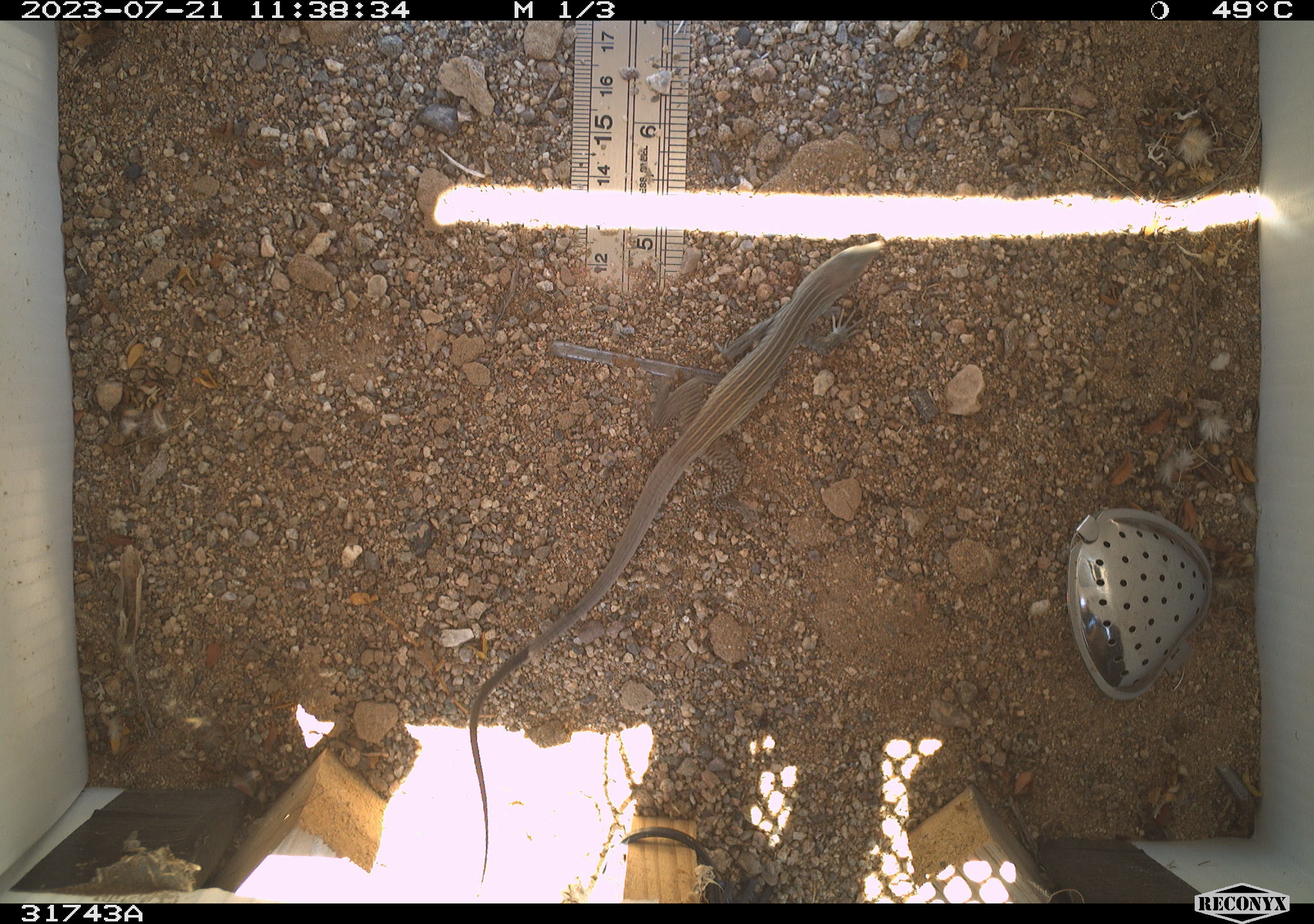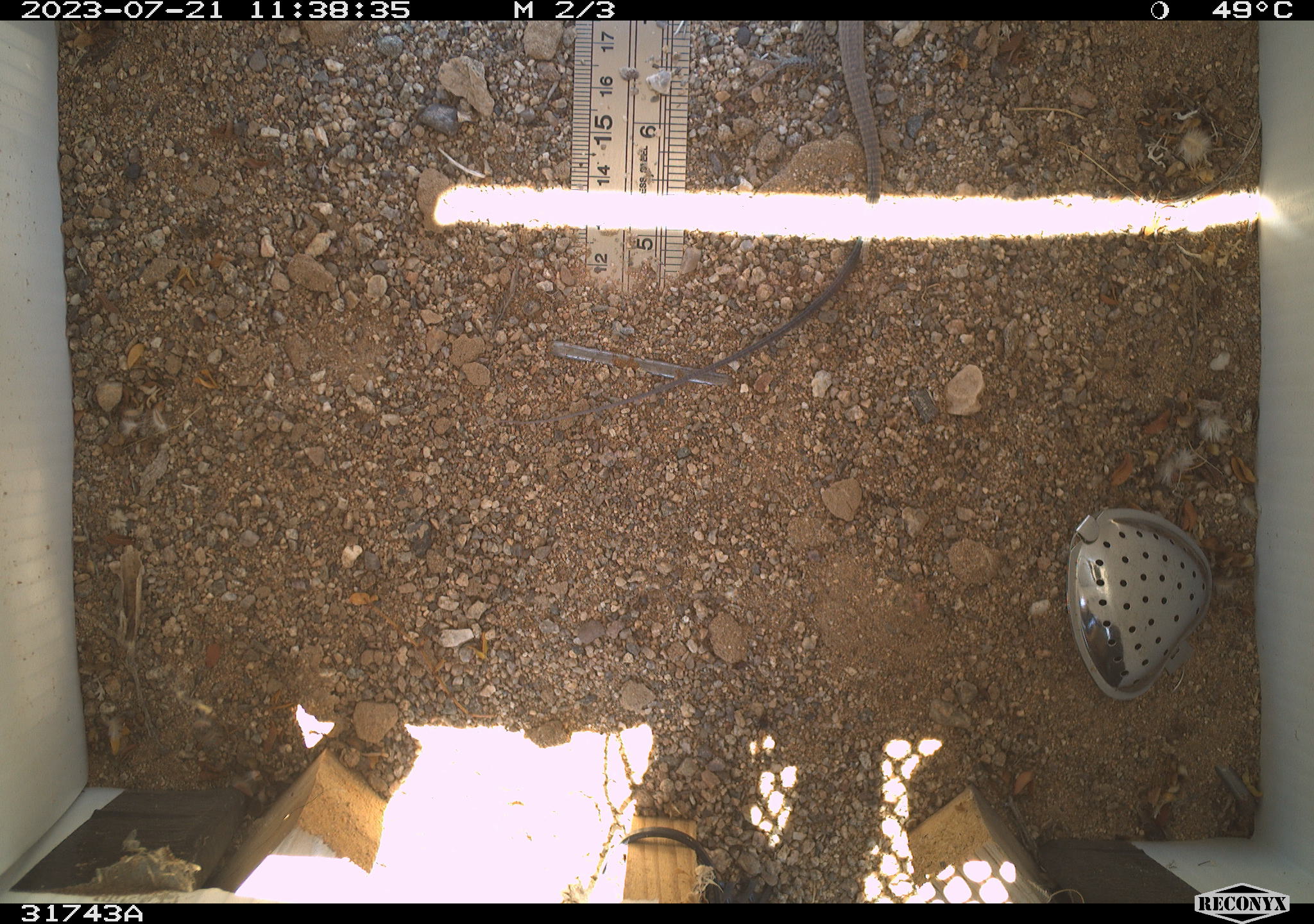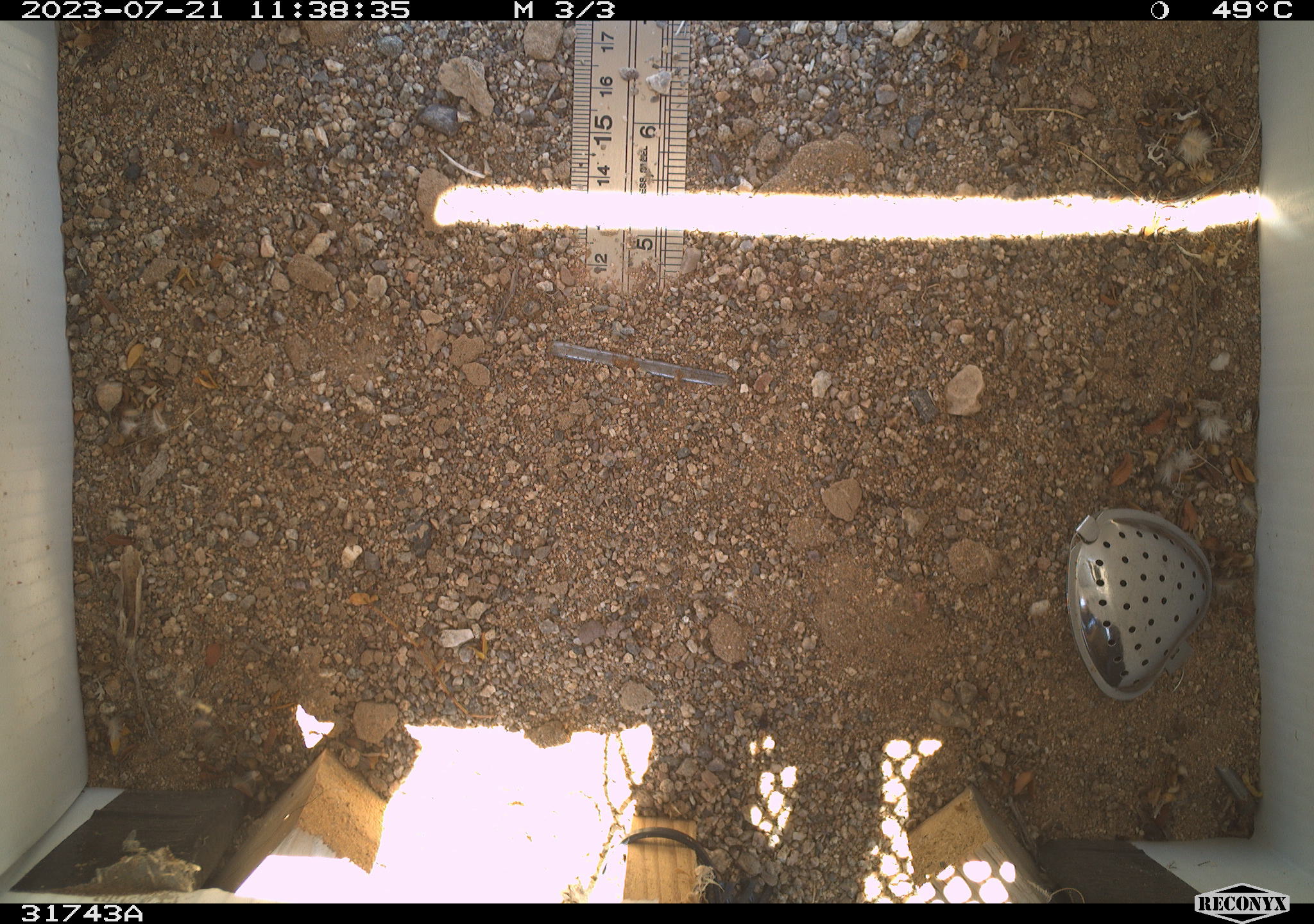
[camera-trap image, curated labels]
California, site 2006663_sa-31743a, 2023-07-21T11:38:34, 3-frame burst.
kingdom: Animalia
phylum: Chordata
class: Reptilia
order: Squamata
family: Teiidae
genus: Aspidoscelis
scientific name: Aspidoscelis tigris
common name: western whiptail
Western whiptail (Aspidoscelis tigris).